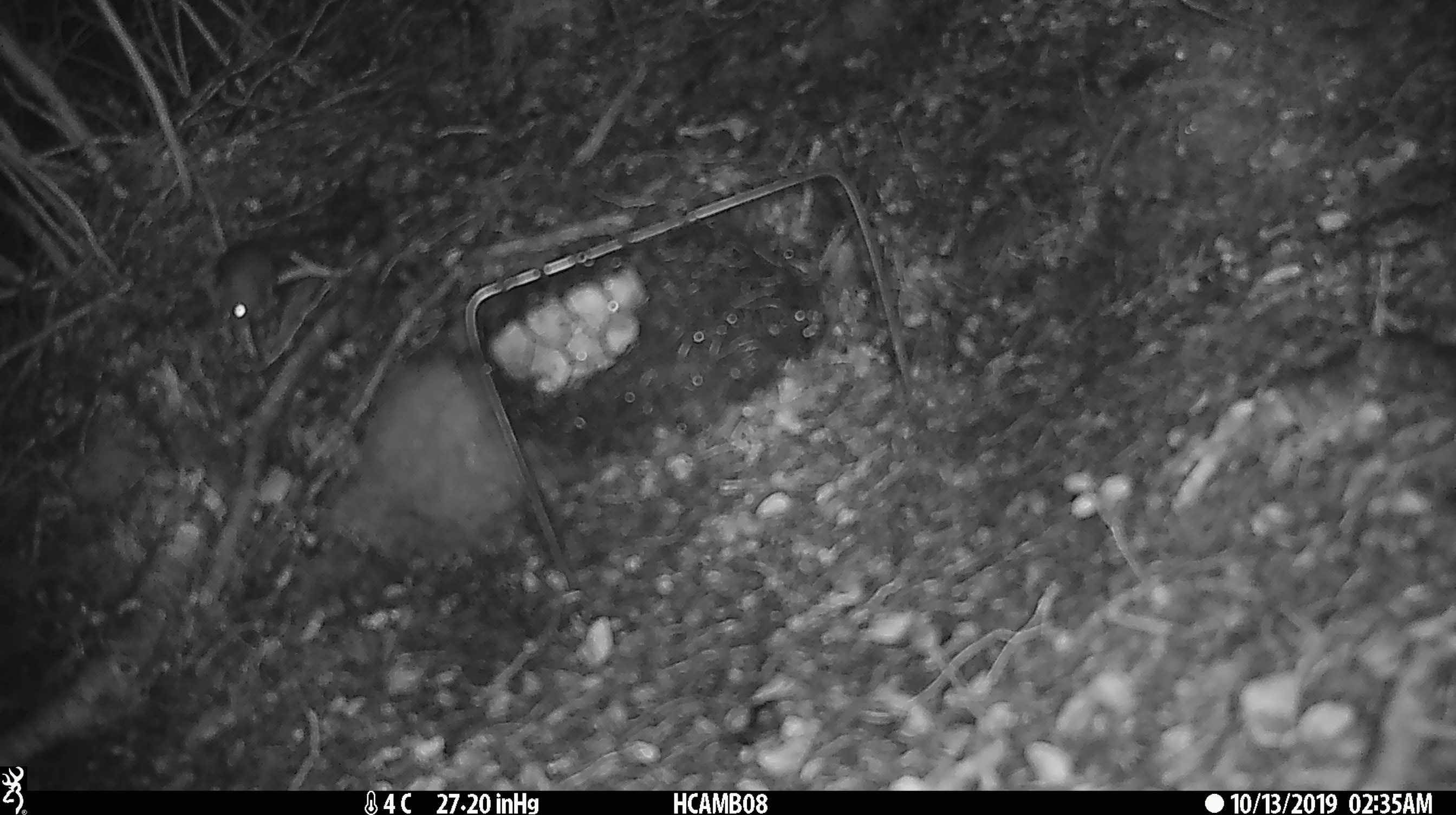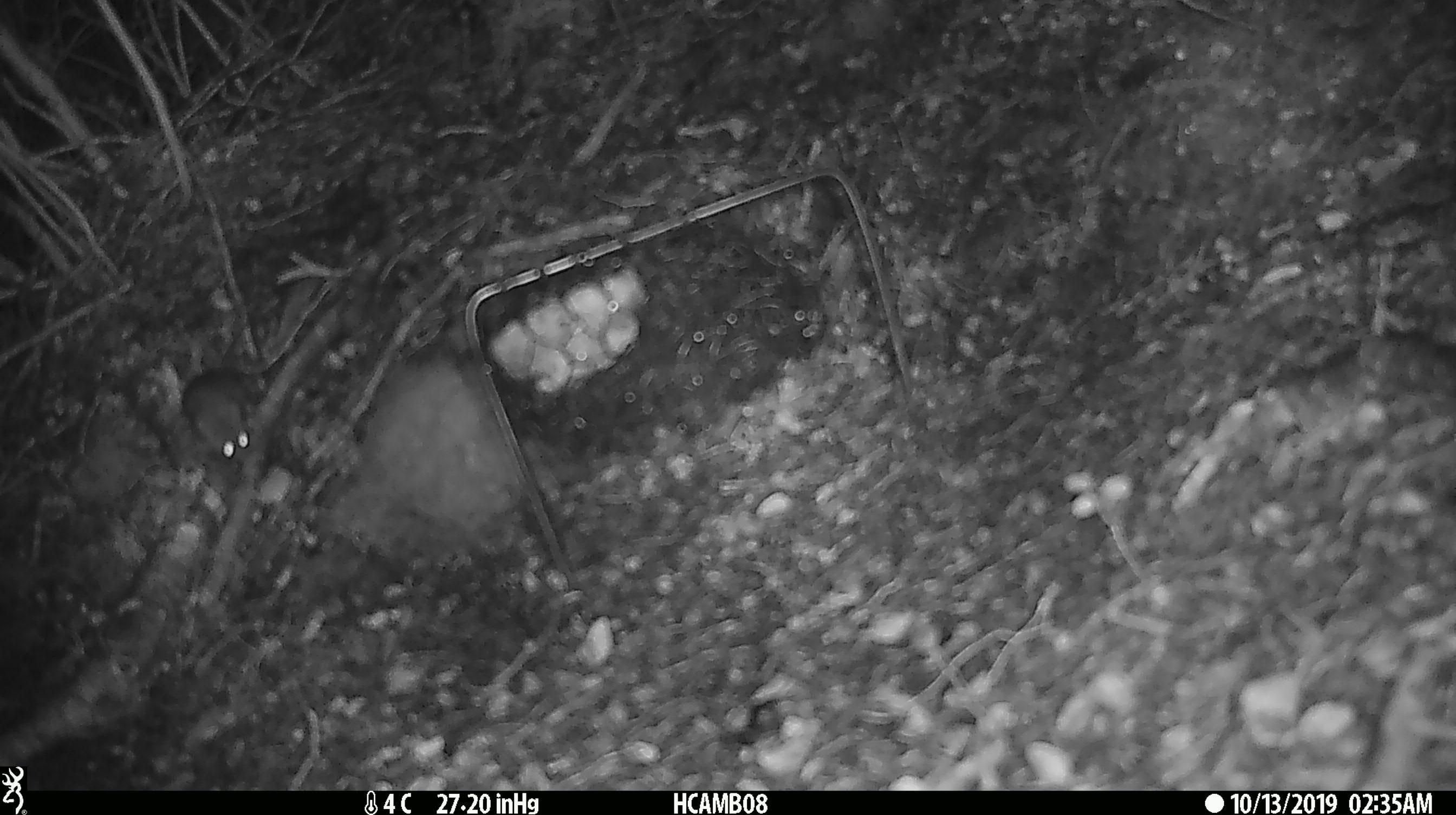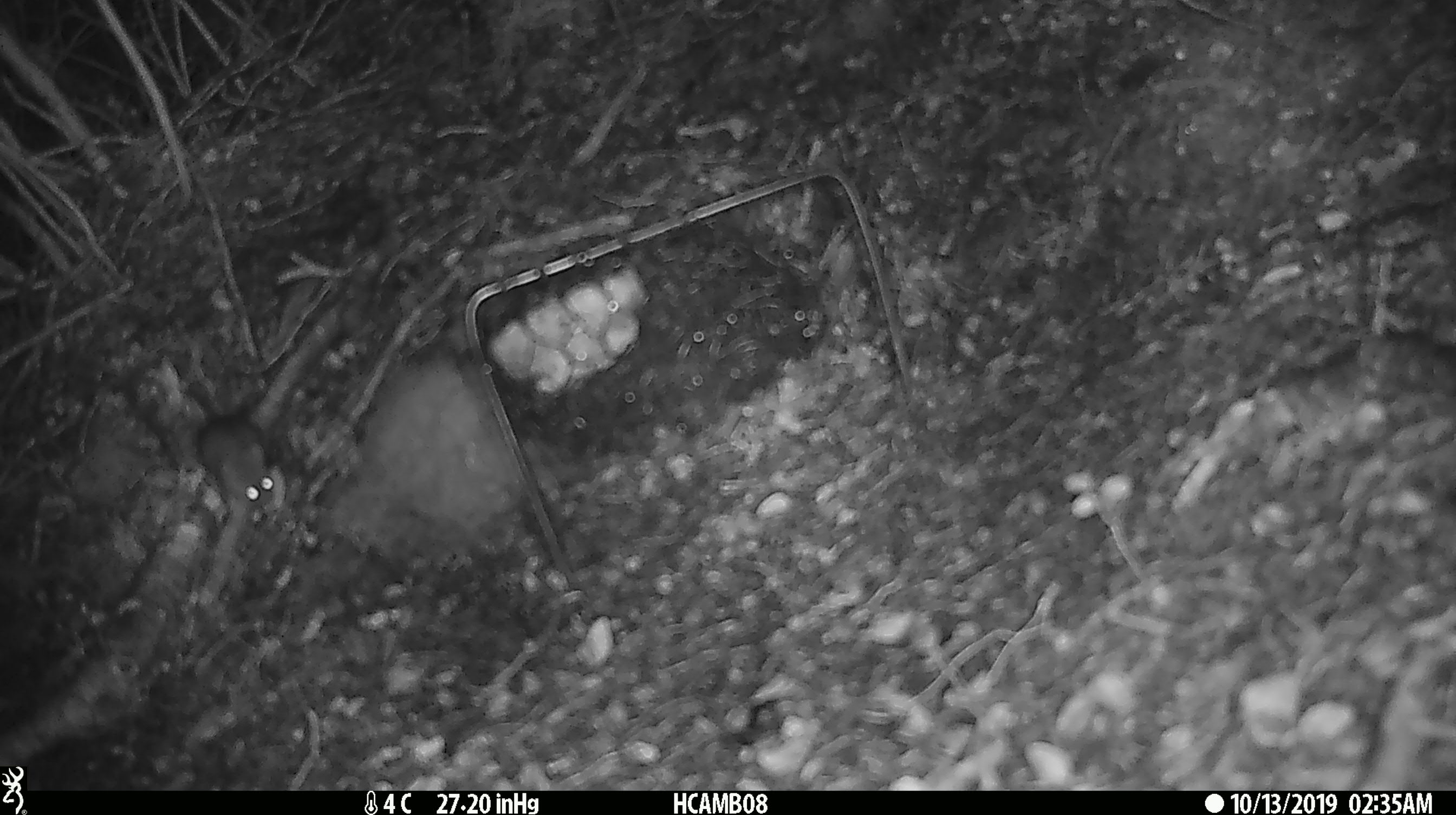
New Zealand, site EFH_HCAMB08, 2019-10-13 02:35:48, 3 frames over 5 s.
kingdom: Animalia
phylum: Chordata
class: Mammalia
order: Rodentia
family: Muridae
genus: Mus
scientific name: Mus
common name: mouse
Mouse (Mus).